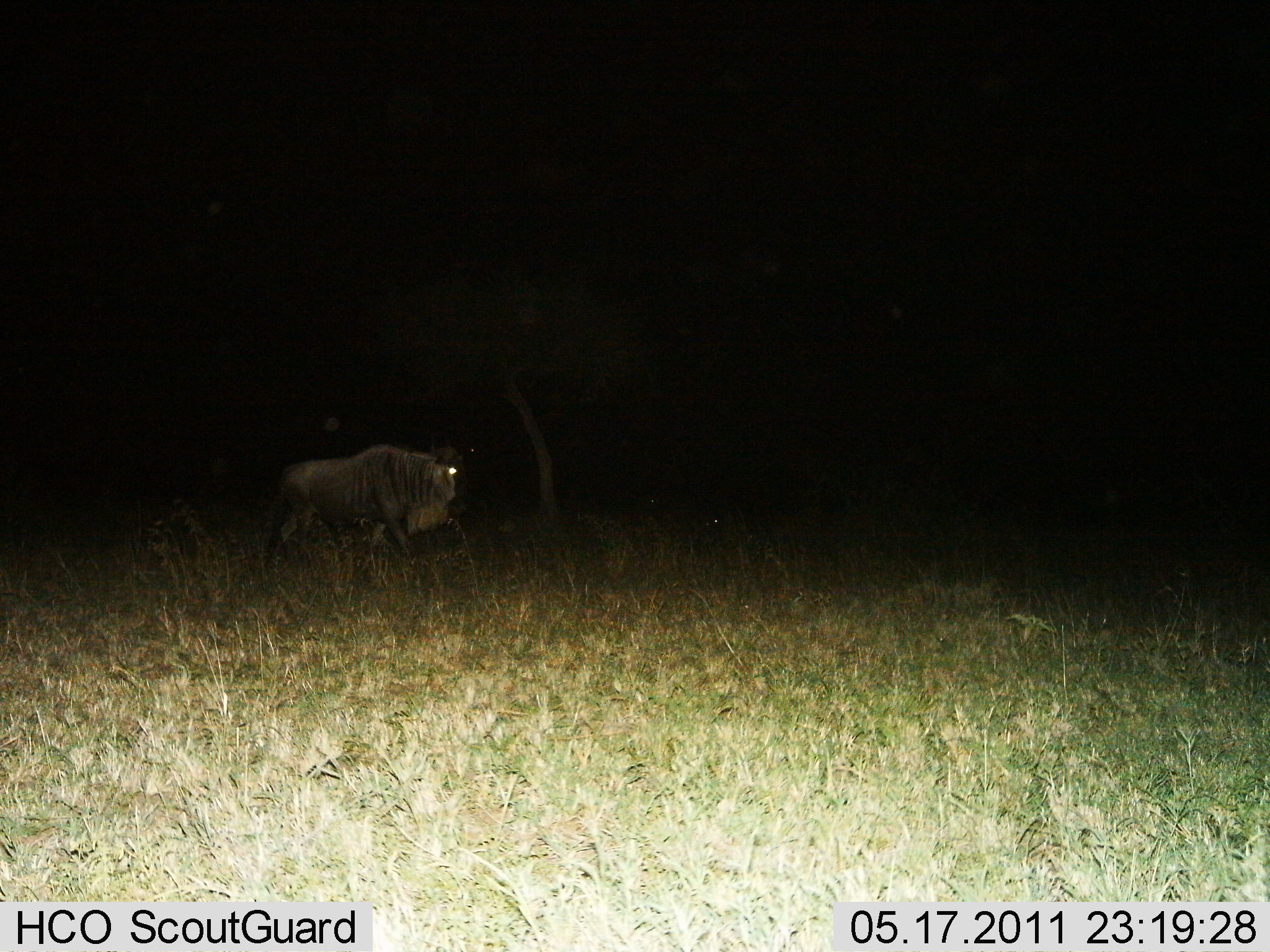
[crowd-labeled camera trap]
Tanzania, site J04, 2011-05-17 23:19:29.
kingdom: Animalia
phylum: Chordata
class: Mammalia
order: Artiodactyla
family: Bovidae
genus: Connochaetes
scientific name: Connochaetes taurinus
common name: blue wildebeest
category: wildebeest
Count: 1.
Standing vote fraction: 27%.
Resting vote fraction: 0%.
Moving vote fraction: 73%.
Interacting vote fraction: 0%.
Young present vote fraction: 0%.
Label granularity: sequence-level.